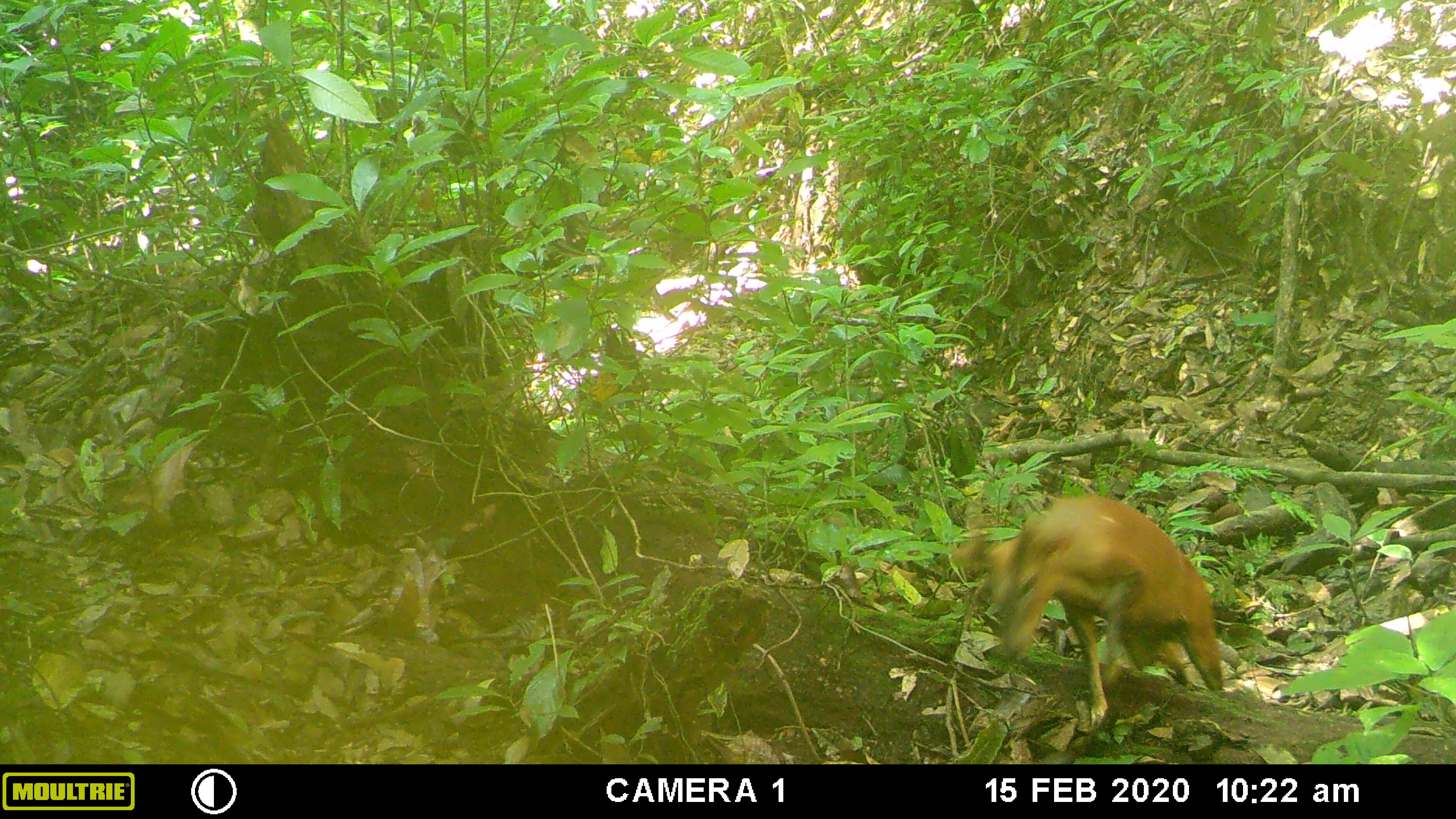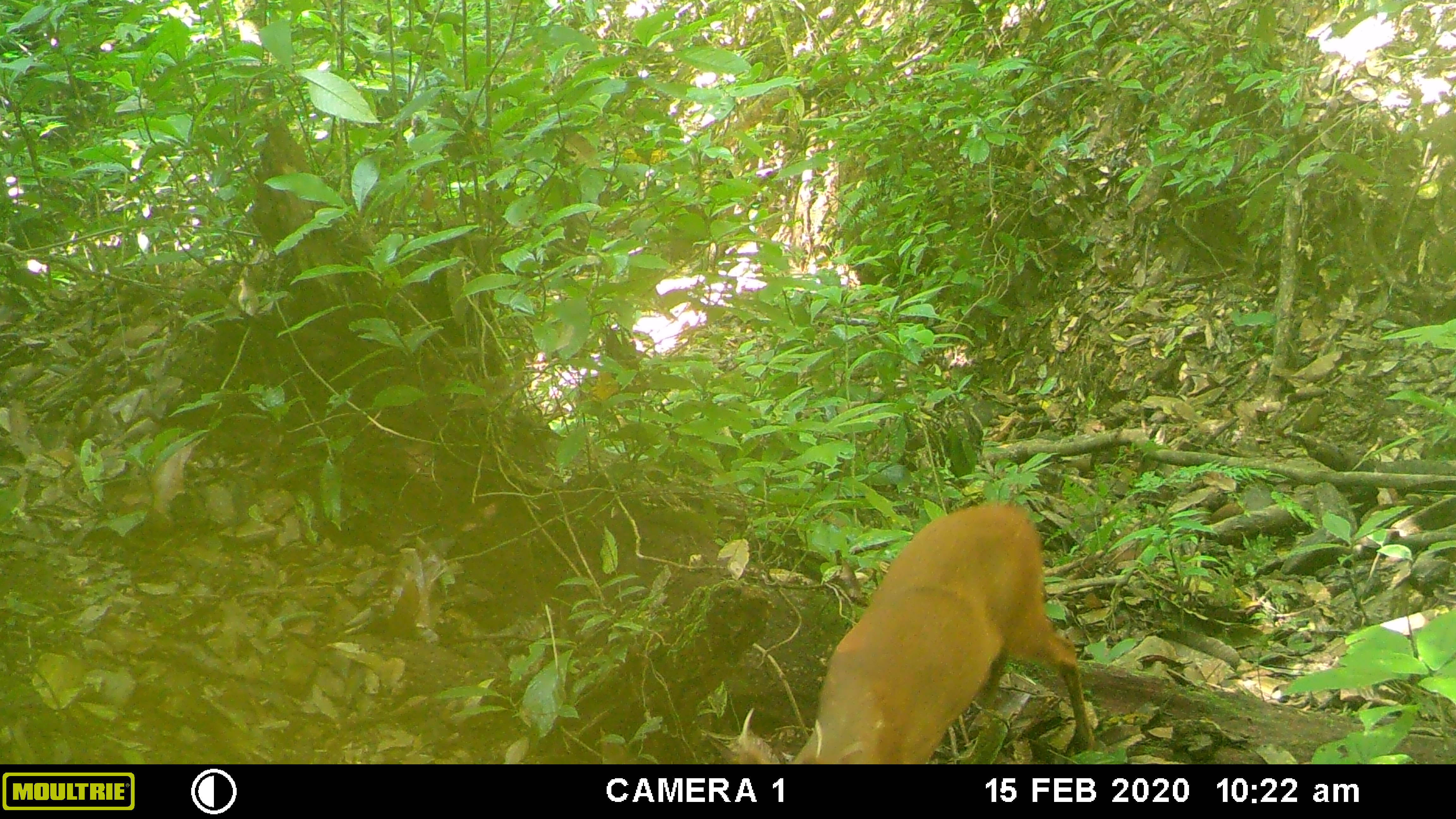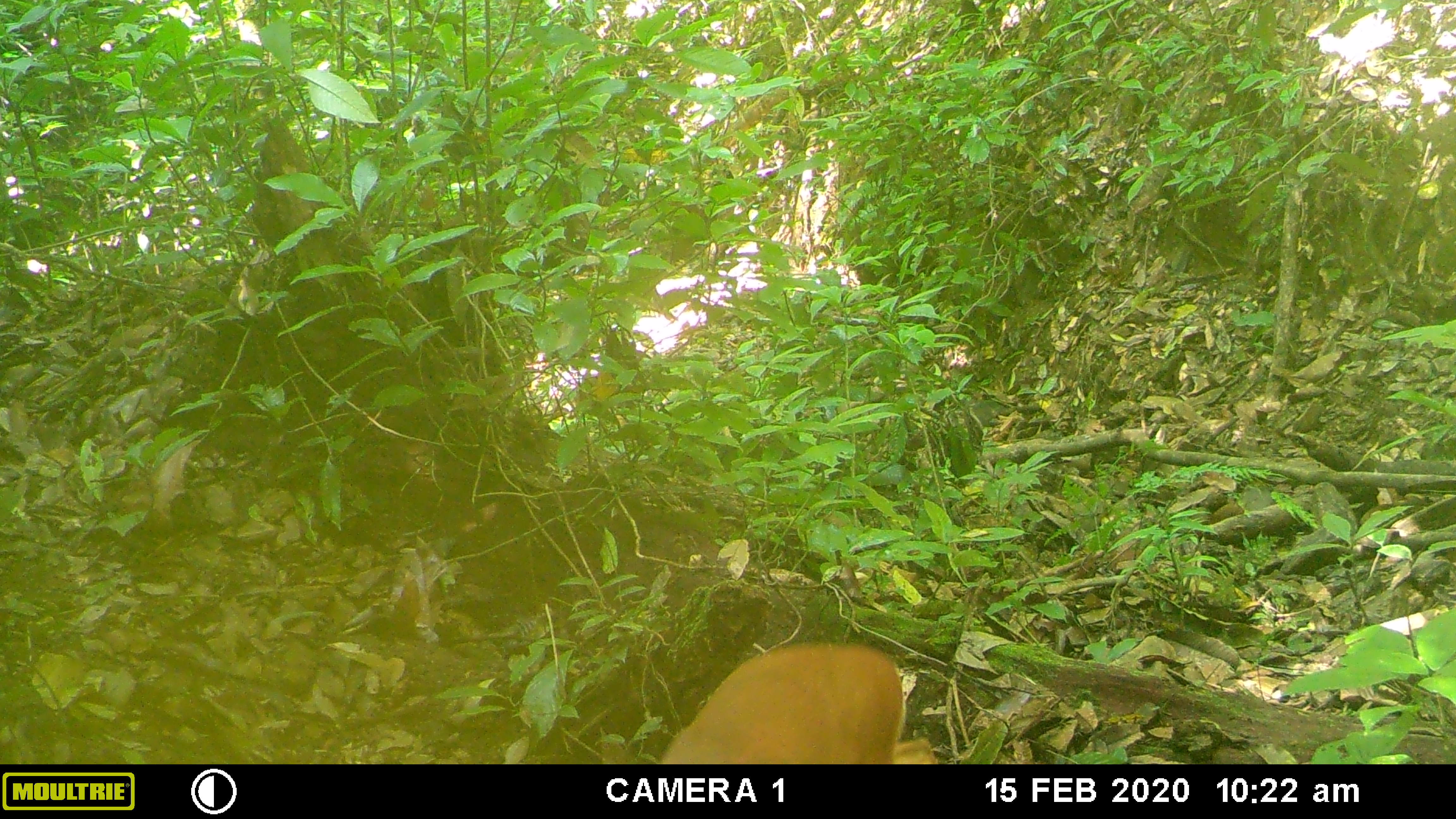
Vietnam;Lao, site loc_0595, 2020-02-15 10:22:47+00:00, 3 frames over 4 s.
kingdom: Animalia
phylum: Chordata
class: Mammalia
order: Artiodactyla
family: Cervidae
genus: Muntiacus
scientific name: Muntiacus muntjak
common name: red muntjac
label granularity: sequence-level